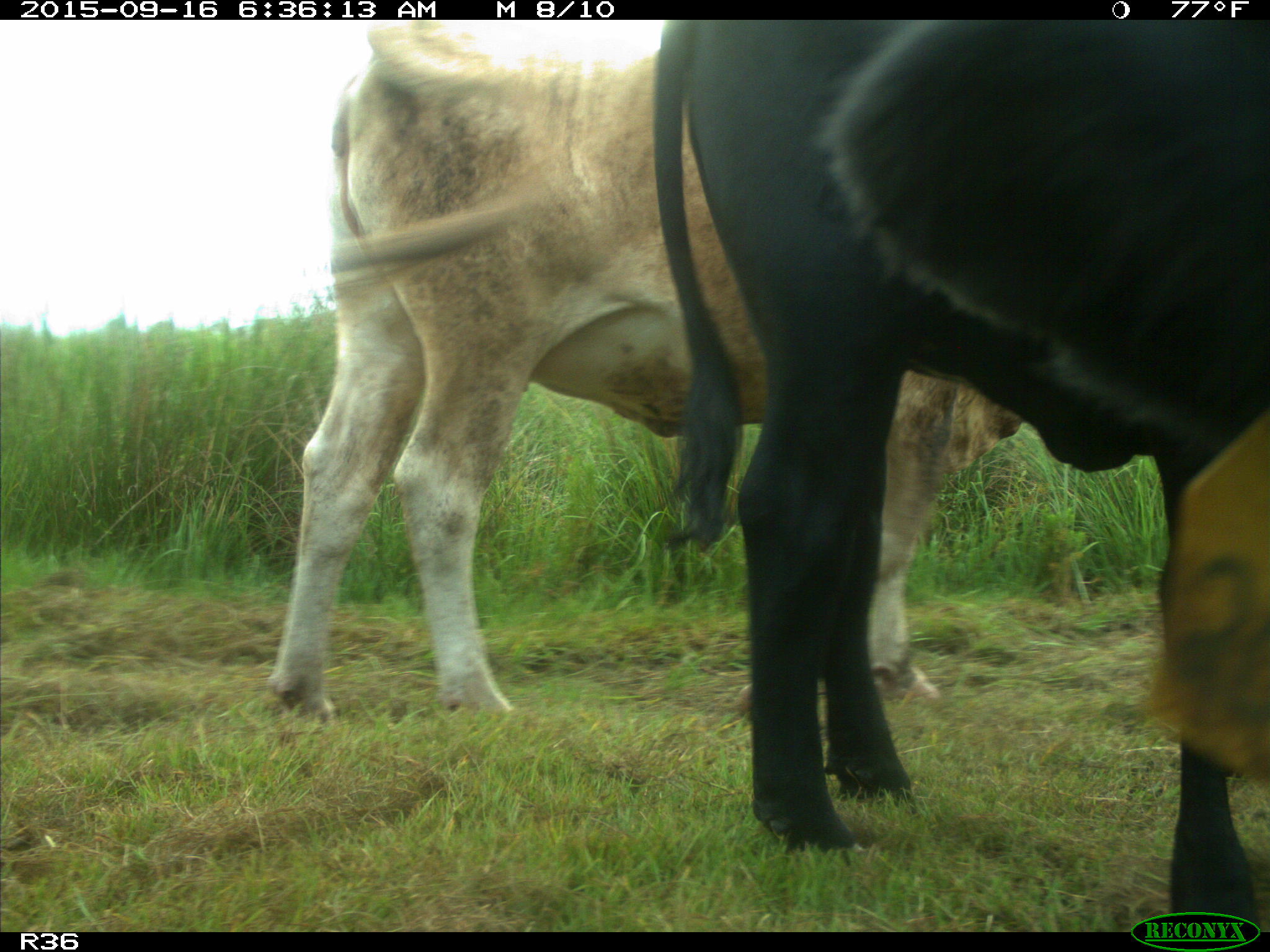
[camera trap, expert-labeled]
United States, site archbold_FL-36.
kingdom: Animalia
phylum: Chordata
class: Mammalia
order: Artiodactyla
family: Bovidae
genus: Bos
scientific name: Bos taurus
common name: domestic cow